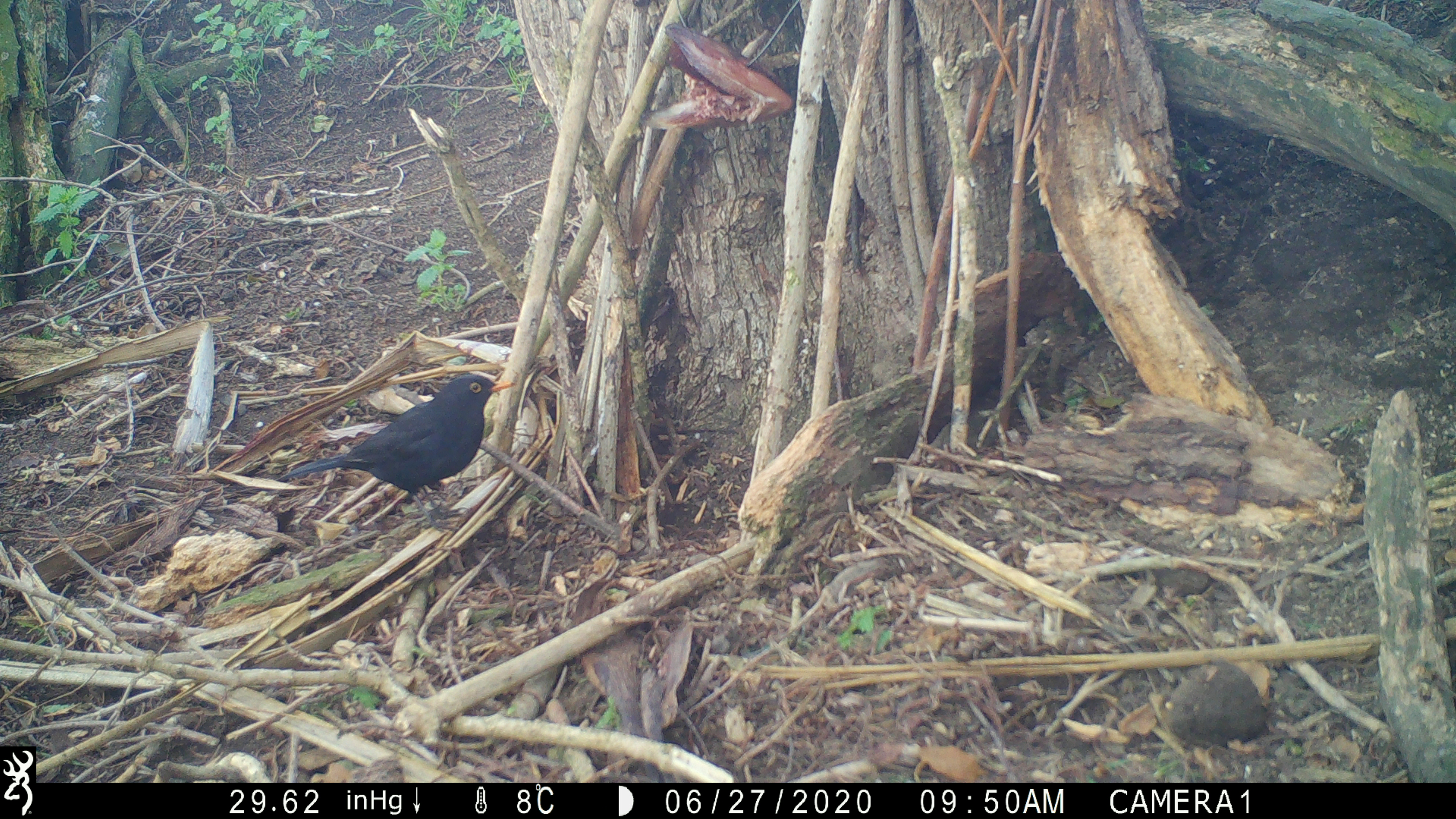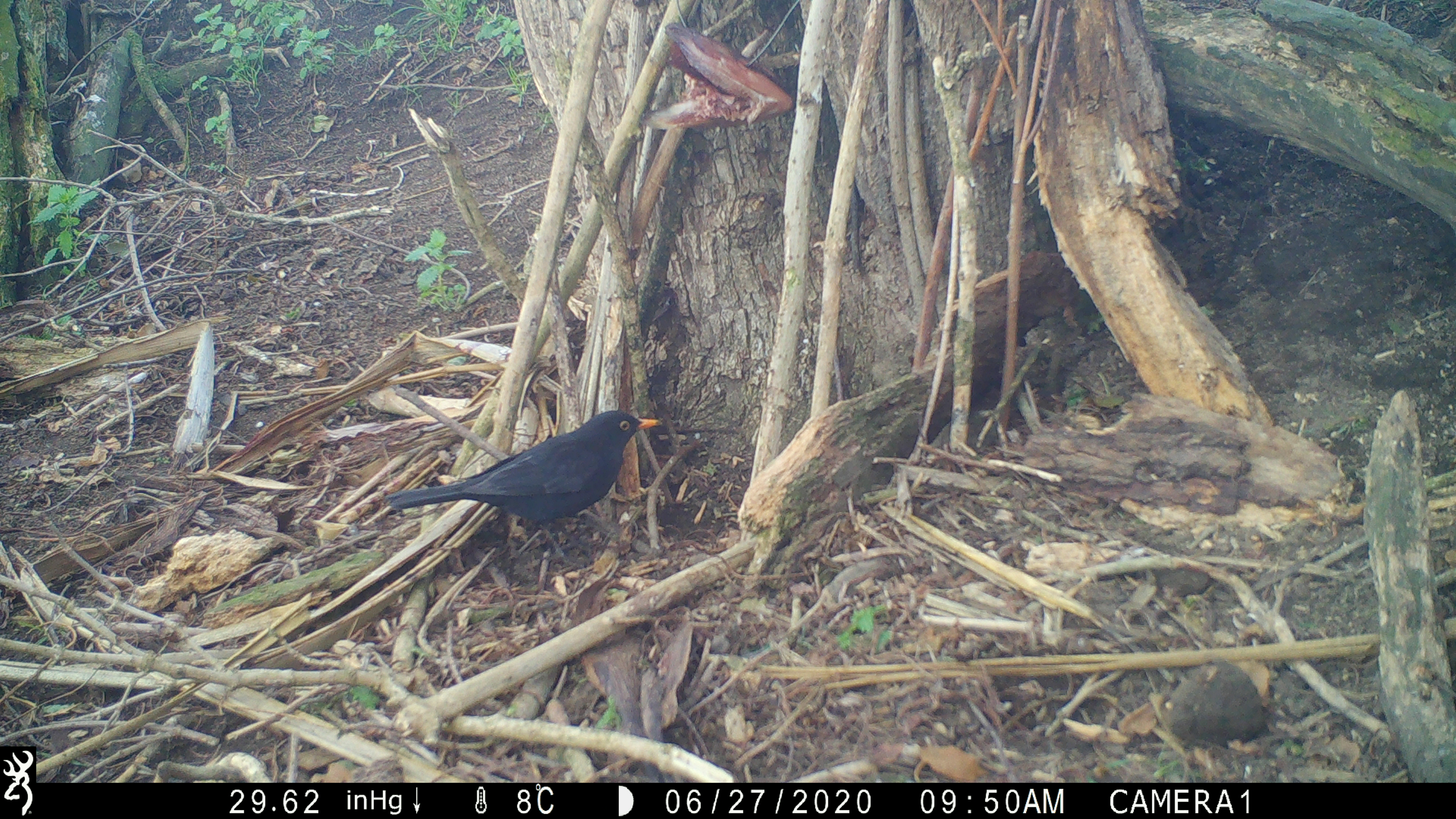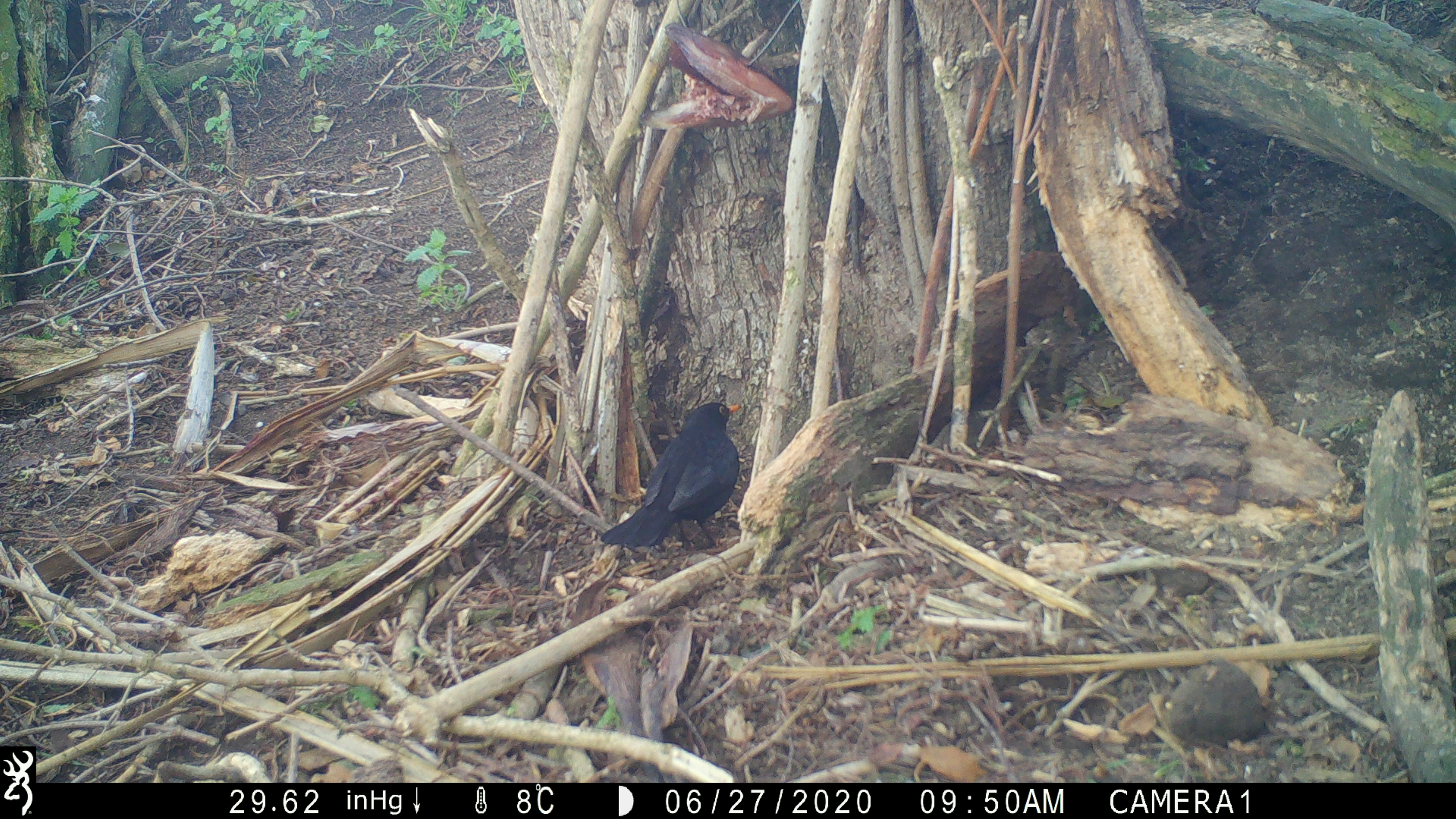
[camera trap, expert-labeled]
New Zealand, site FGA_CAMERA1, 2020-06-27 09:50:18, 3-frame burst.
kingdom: Animalia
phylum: Chordata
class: Aves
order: Passeriformes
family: Turdidae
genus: Turdus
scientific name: Turdus merula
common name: eurasian blackbird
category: blackbird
Blackbird (eurasian blackbird) (Turdus merula).